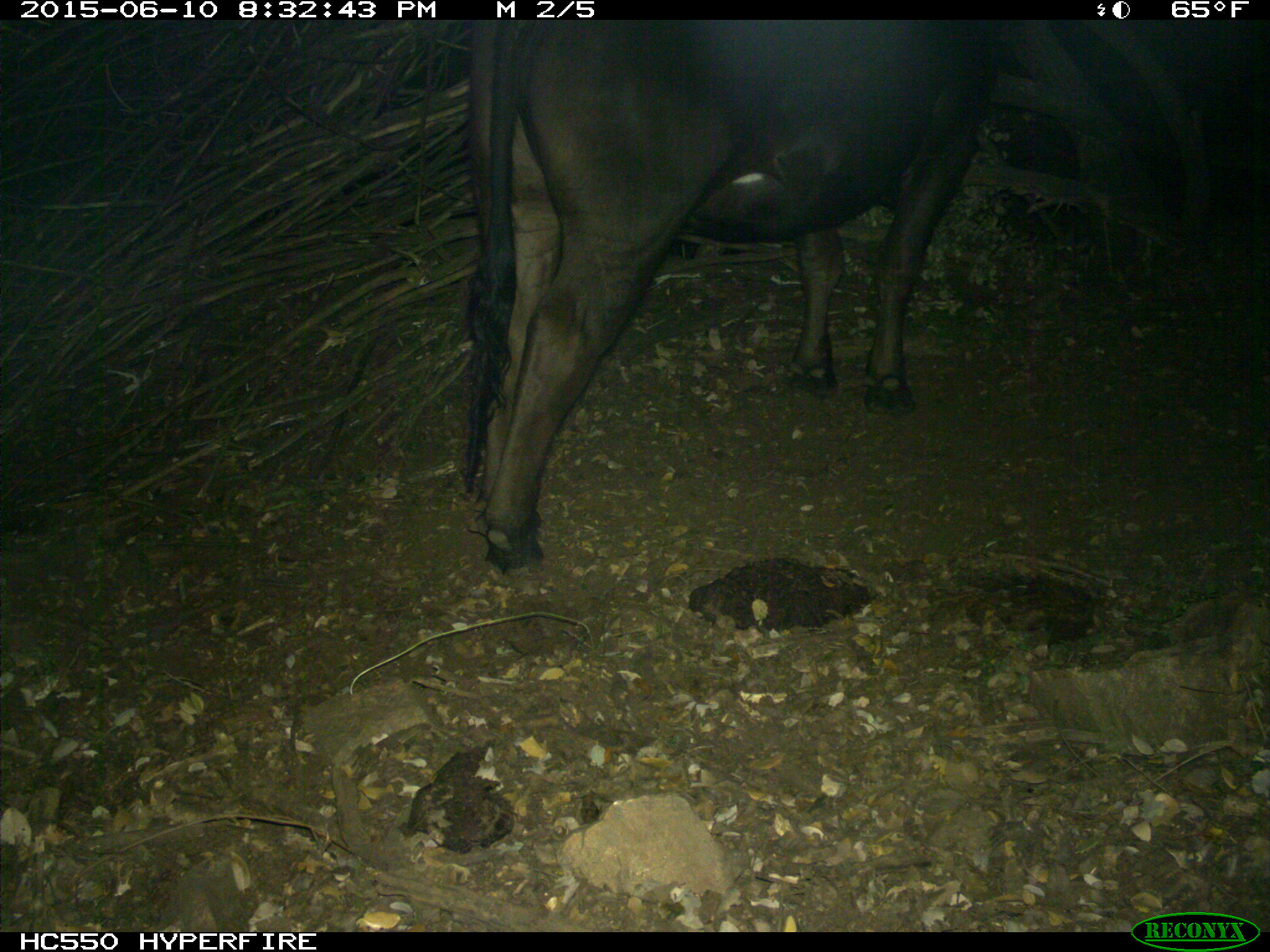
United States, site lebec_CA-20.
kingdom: Animalia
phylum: Chordata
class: Mammalia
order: Artiodactyla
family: Bovidae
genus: Bos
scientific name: Bos taurus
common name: domestic cow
Bos taurus (domestic cow).